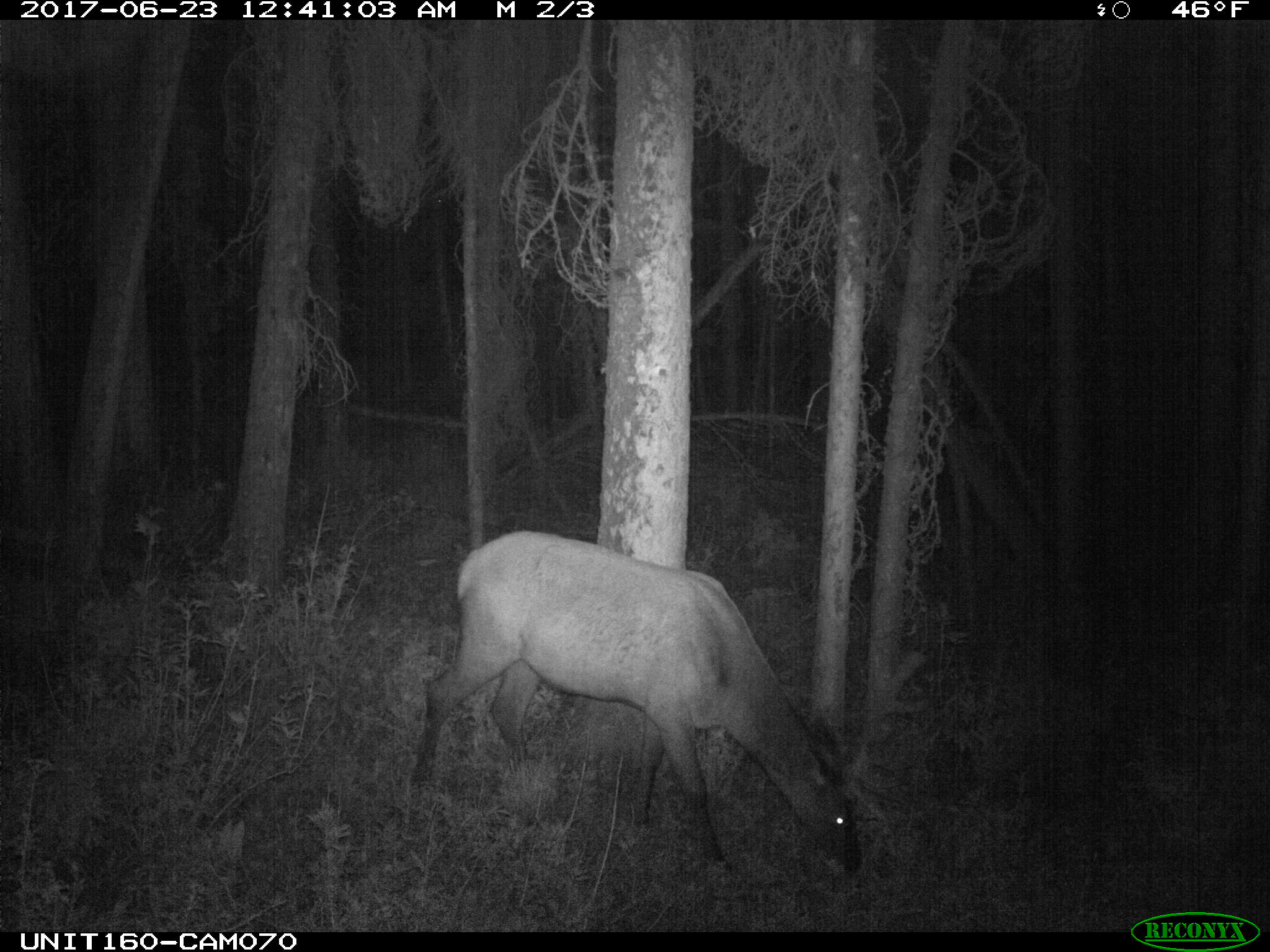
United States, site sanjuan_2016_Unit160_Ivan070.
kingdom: Animalia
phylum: Chordata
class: Mammalia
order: Artiodactyla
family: Cervidae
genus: Cervus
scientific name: Cervus elaphus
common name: red deer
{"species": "Cervus elaphus (red deer)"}